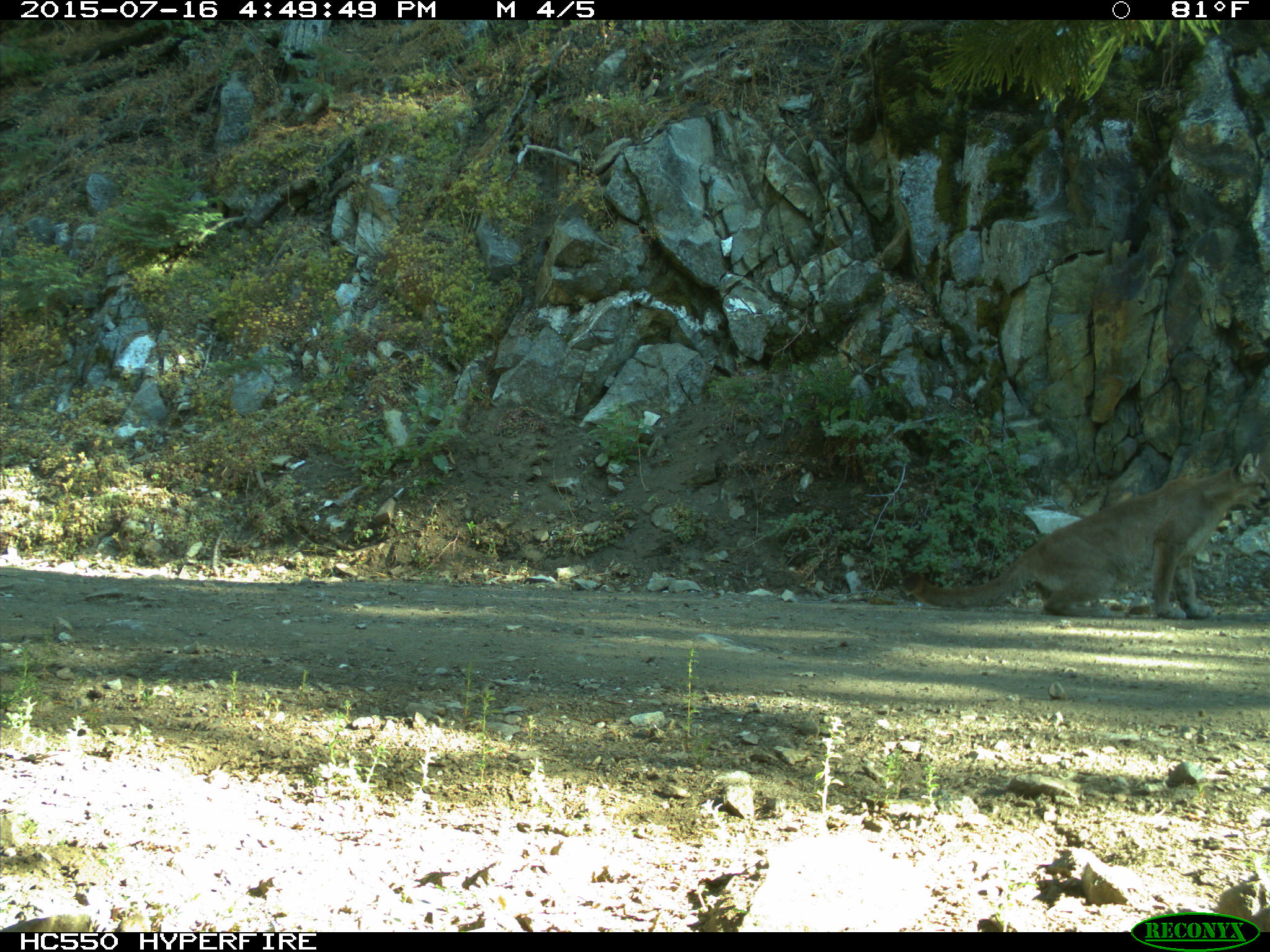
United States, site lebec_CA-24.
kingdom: Animalia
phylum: Chordata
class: Mammalia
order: Carnivora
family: Felidae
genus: Puma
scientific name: Puma concolor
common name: mountain lion